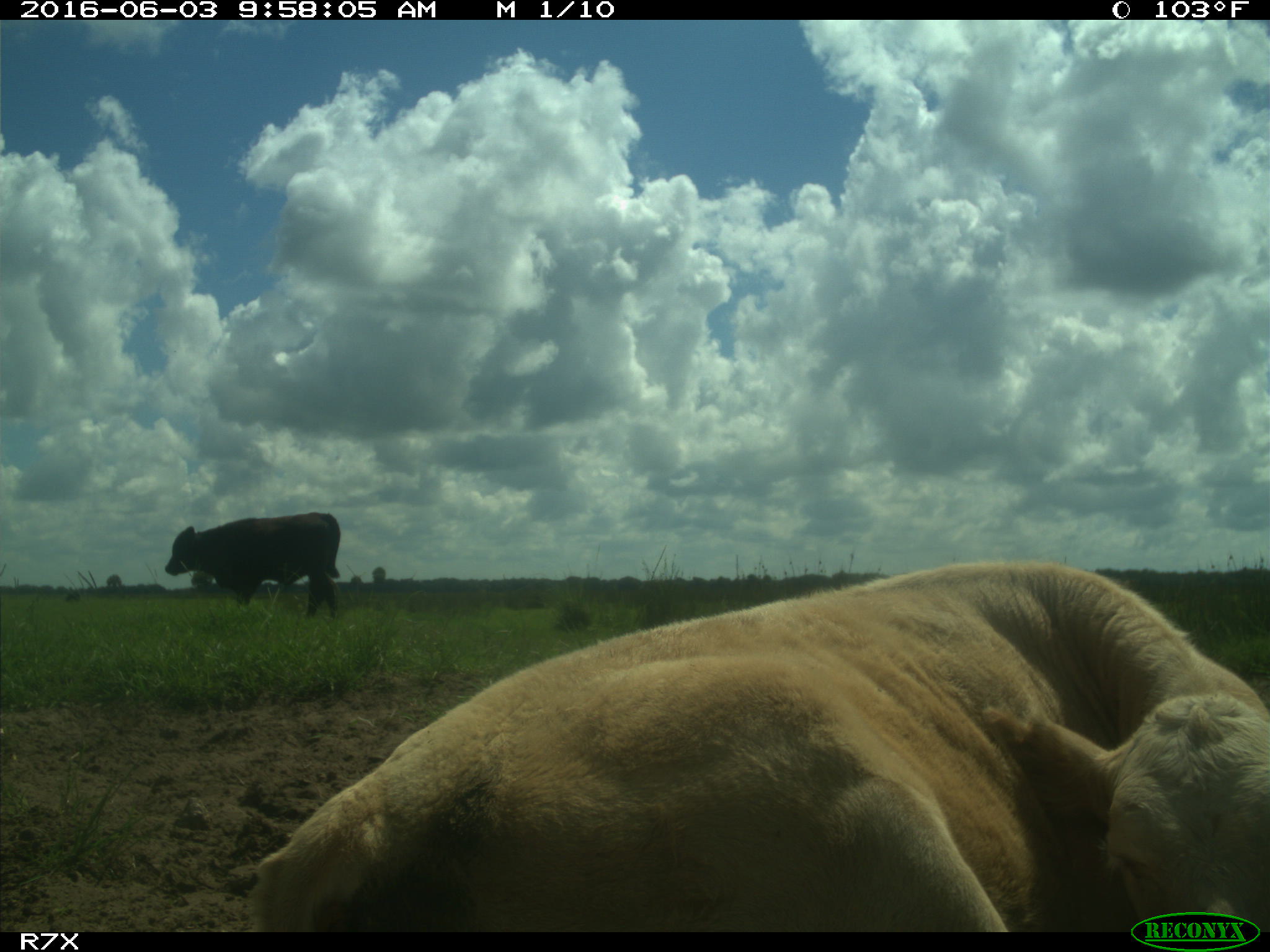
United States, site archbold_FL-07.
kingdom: Animalia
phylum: Chordata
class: Mammalia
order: Artiodactyla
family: Bovidae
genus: Bos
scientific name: Bos taurus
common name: domestic cow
Bos taurus (domestic cow).